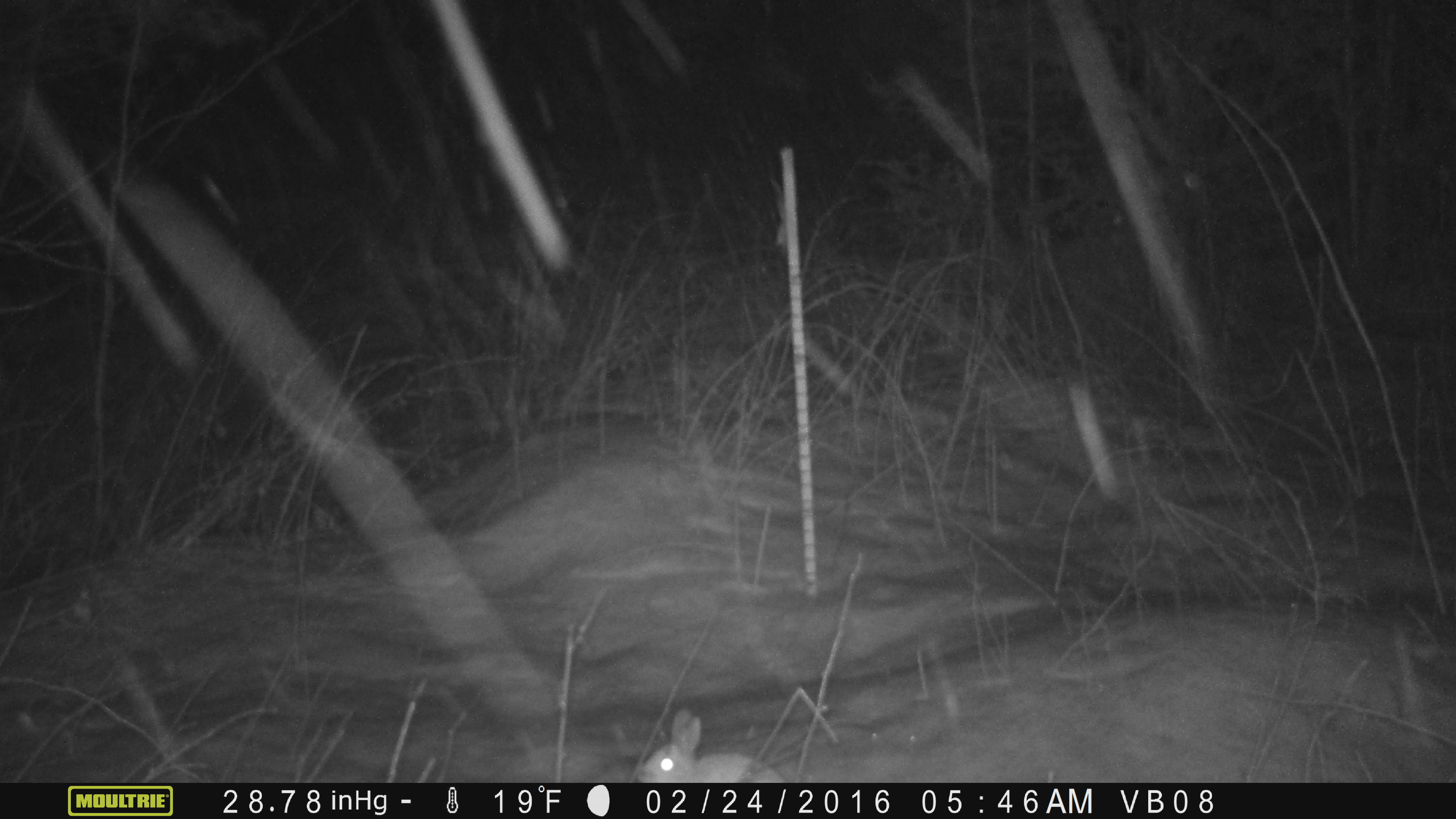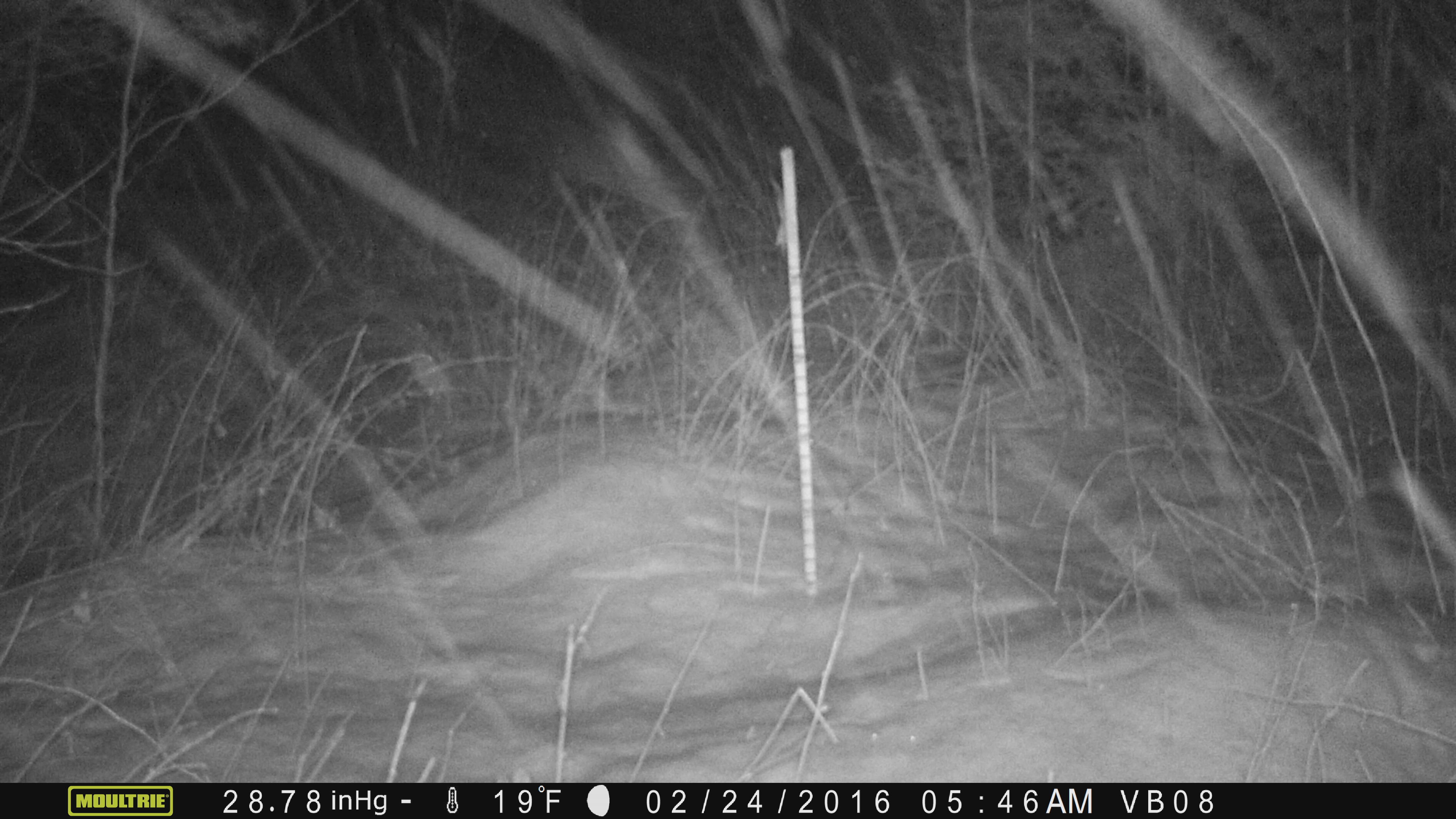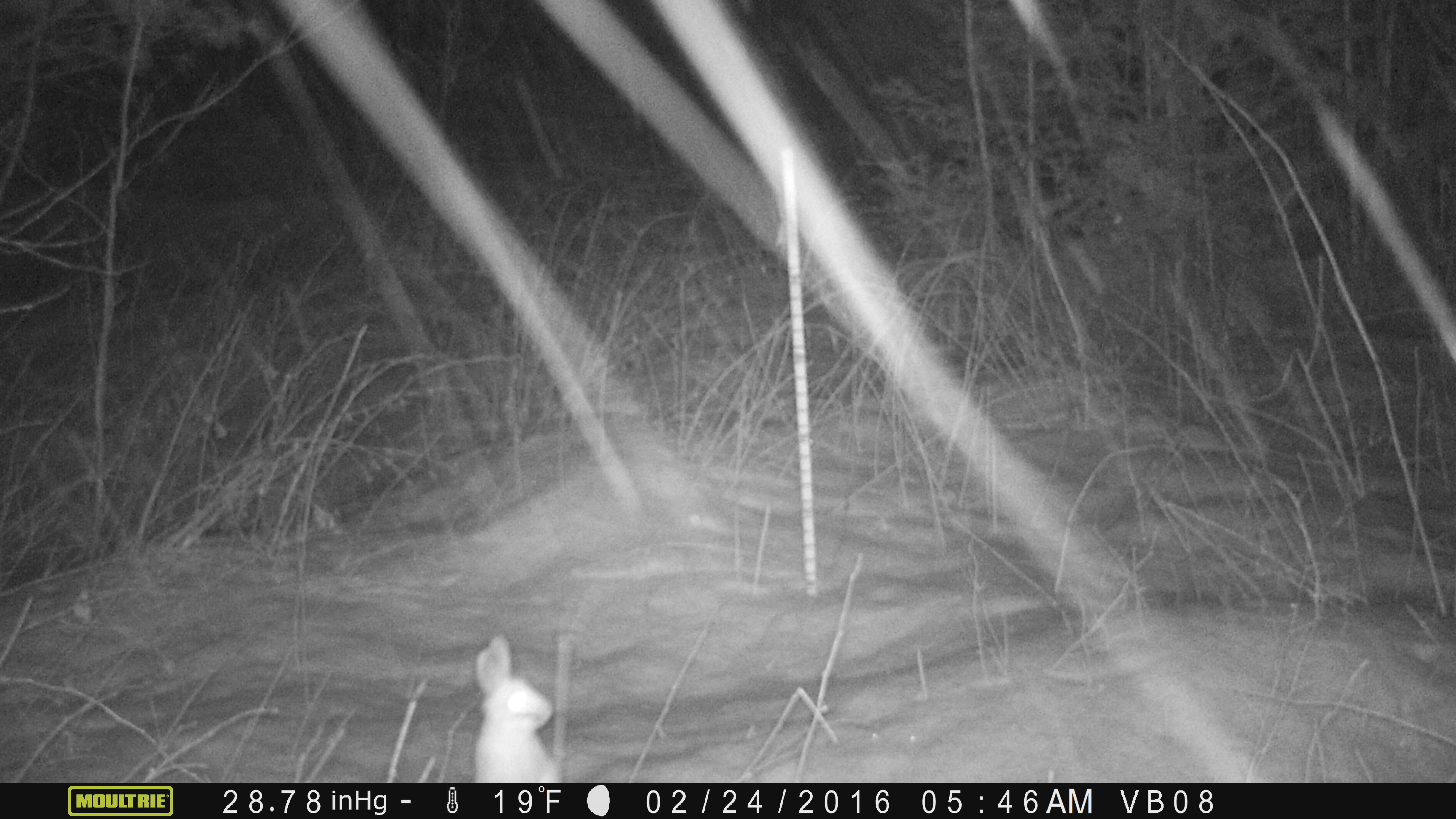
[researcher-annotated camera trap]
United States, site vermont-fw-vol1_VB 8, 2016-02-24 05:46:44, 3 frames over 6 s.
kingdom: Animalia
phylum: Chordata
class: Mammalia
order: Lagomorpha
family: Leporidae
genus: Lepus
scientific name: Lepus americanus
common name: snowshoe hare